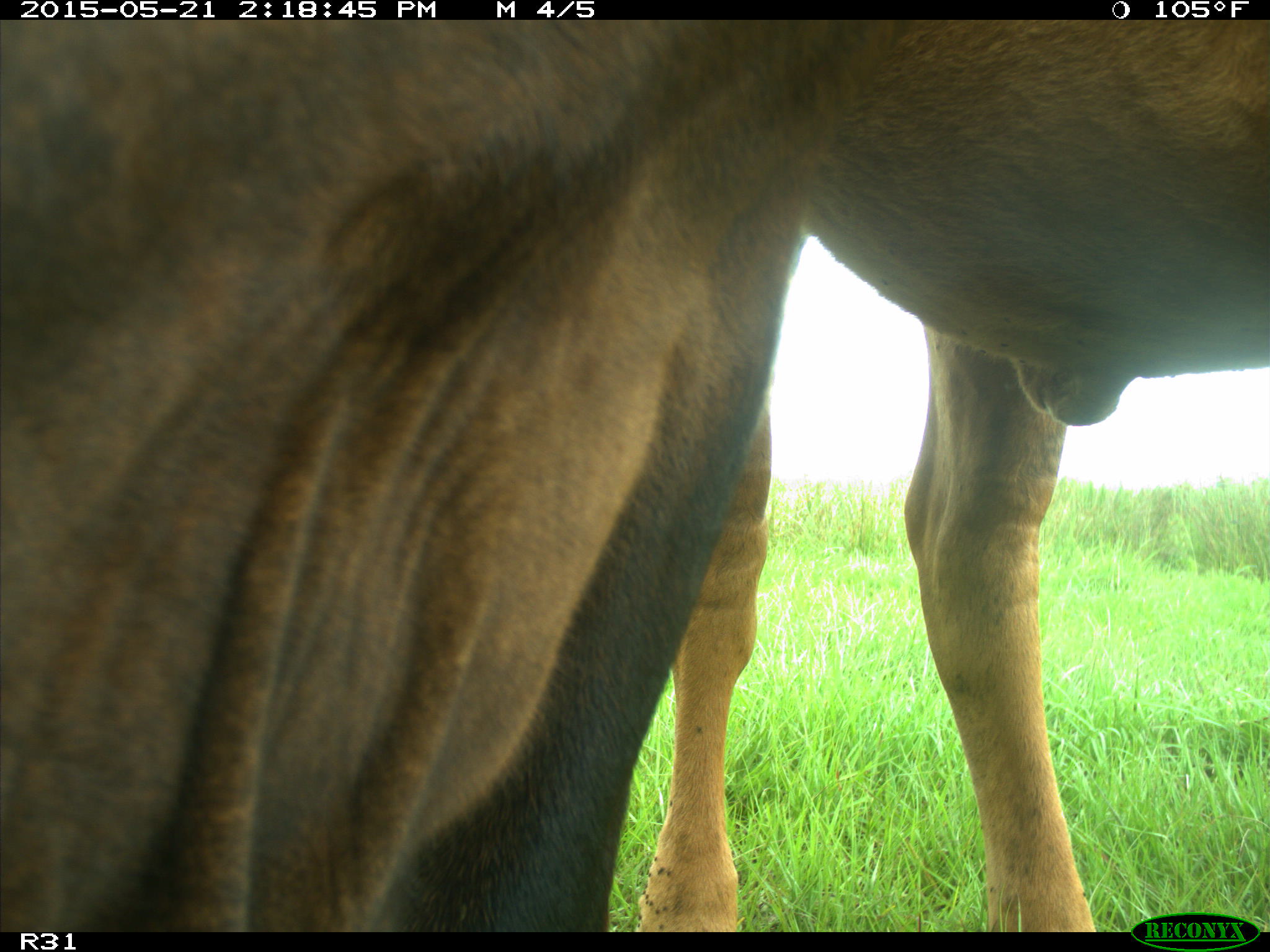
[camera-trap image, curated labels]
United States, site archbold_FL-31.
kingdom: Animalia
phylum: Chordata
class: Mammalia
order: Artiodactyla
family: Bovidae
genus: Bos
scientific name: Bos taurus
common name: domestic cow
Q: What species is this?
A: Bos taurus (domestic cow).